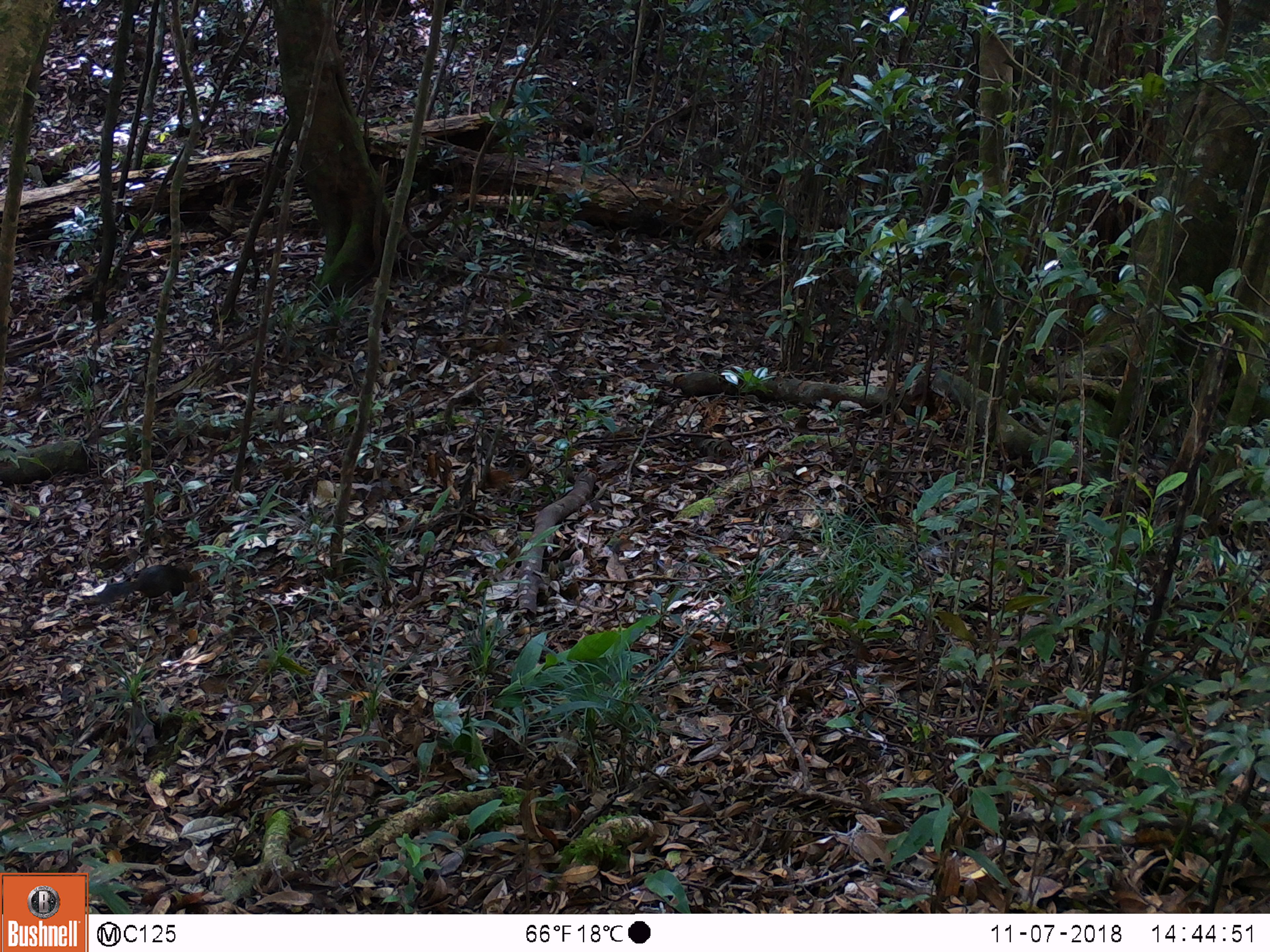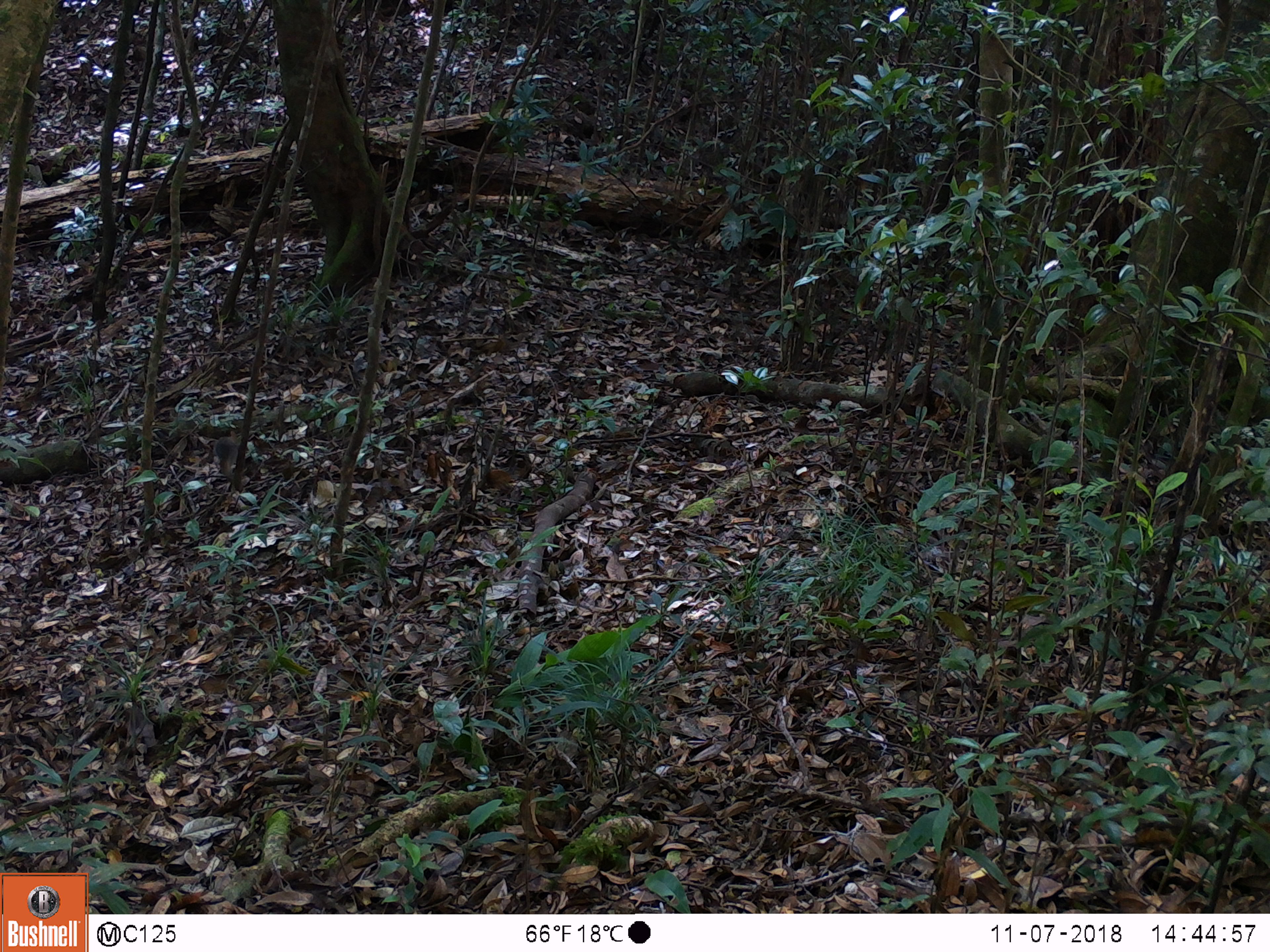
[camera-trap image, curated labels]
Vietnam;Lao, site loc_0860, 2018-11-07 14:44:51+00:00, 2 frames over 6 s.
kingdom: Animalia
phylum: Chordata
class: Mammalia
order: Rodentia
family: Sciuridae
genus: Dremomys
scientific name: Dremomys rufigenis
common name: red-cheeked squirrel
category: red cheeked squirrel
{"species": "red cheeked squirrel (red-cheeked squirrel) (Dremomys rufigenis)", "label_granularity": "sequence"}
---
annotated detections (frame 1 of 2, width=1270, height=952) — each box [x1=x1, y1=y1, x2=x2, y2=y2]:
red cheeked squirrel: [x1=95, y1=564, x2=195, y2=605]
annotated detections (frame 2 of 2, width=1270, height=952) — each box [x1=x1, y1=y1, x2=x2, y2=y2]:
red cheeked squirrel: [x1=214, y1=437, x2=239, y2=478]